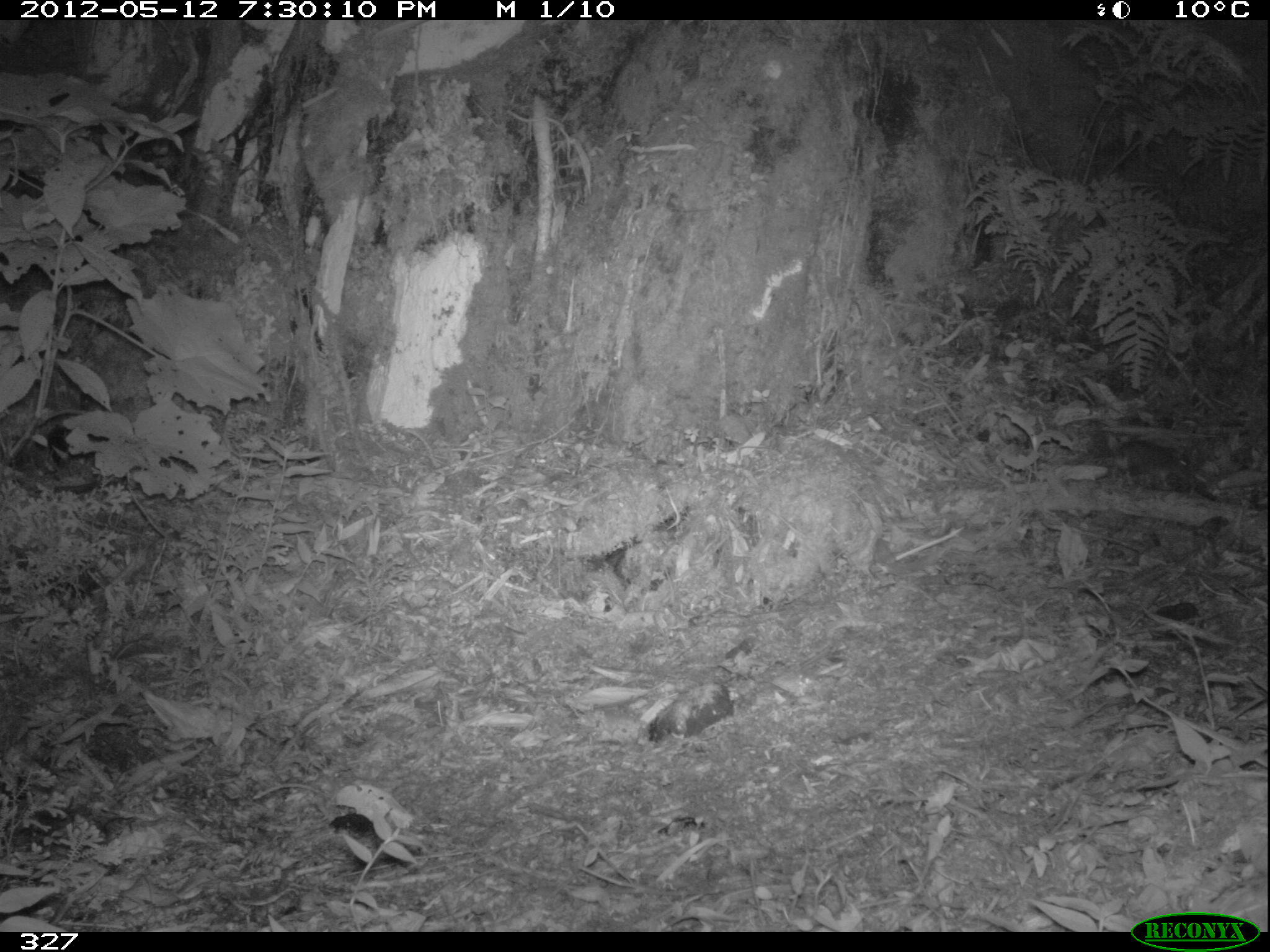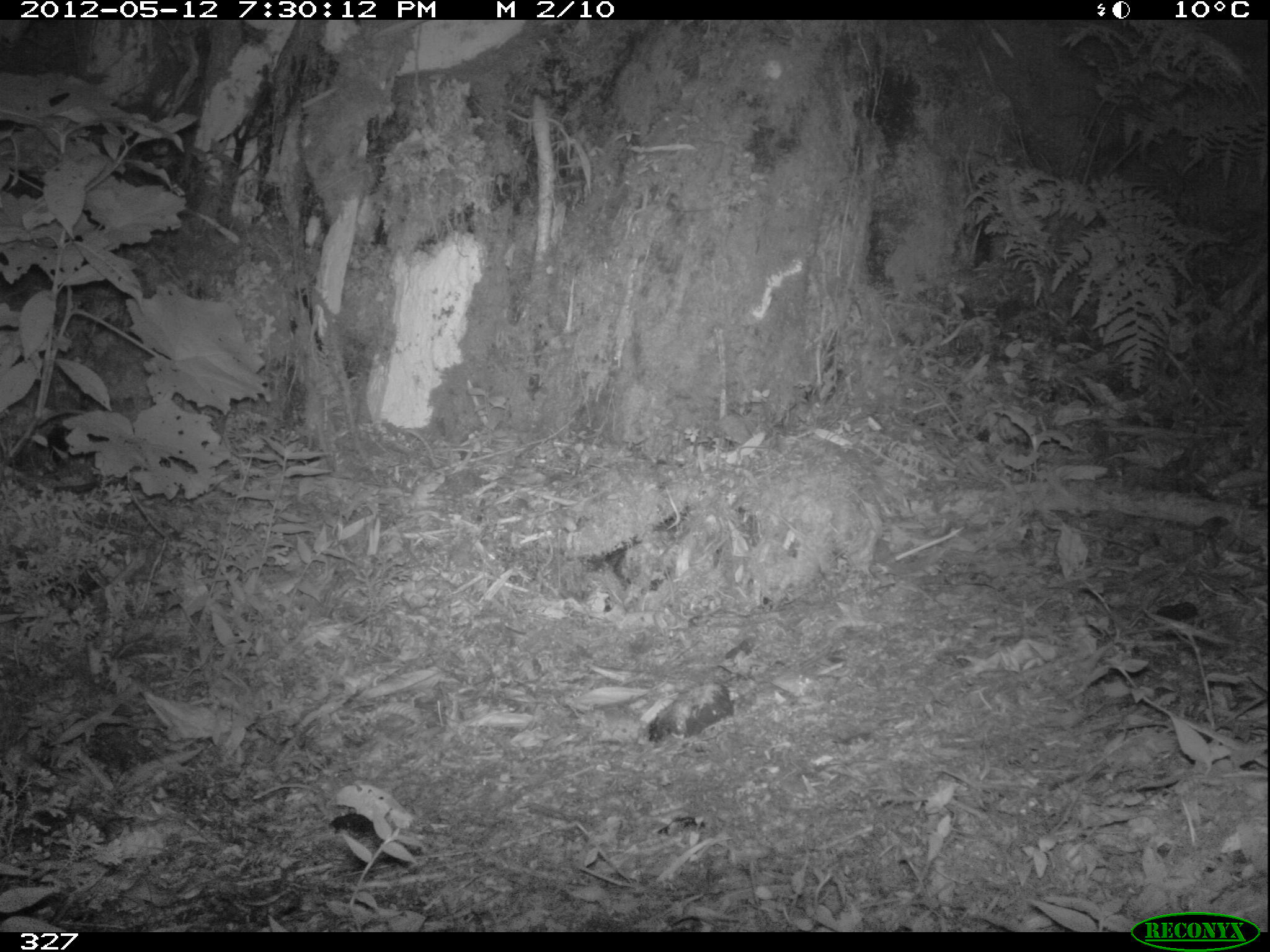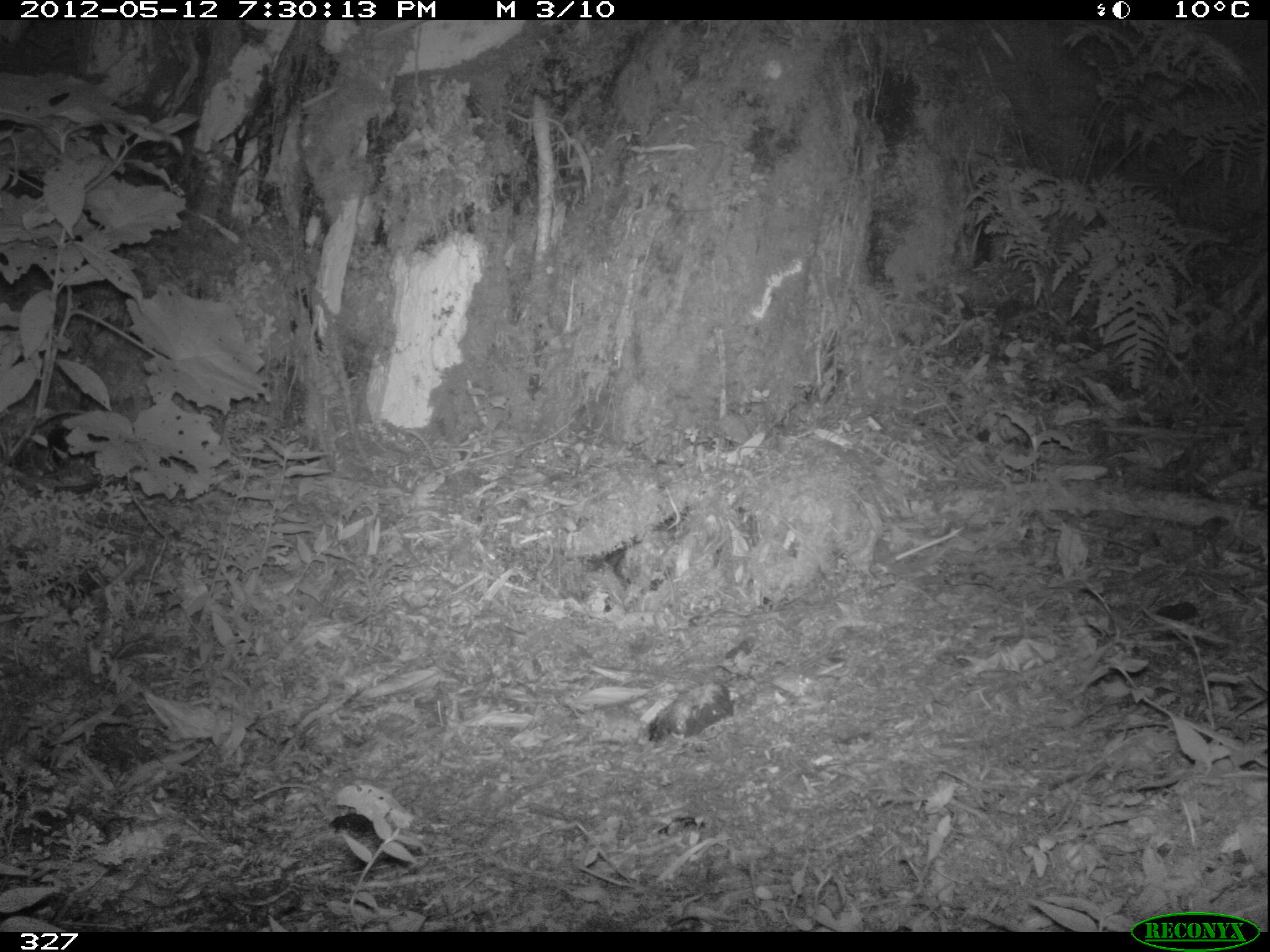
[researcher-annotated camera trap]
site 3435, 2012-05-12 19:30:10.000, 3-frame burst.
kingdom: Animalia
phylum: Chordata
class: Mammalia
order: Rodentia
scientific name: Rodentia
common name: rodents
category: unknown rodent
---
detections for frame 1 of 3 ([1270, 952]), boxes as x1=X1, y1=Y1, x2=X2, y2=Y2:
unknown rodent: x1=1112, y1=439, x2=1190, y2=486